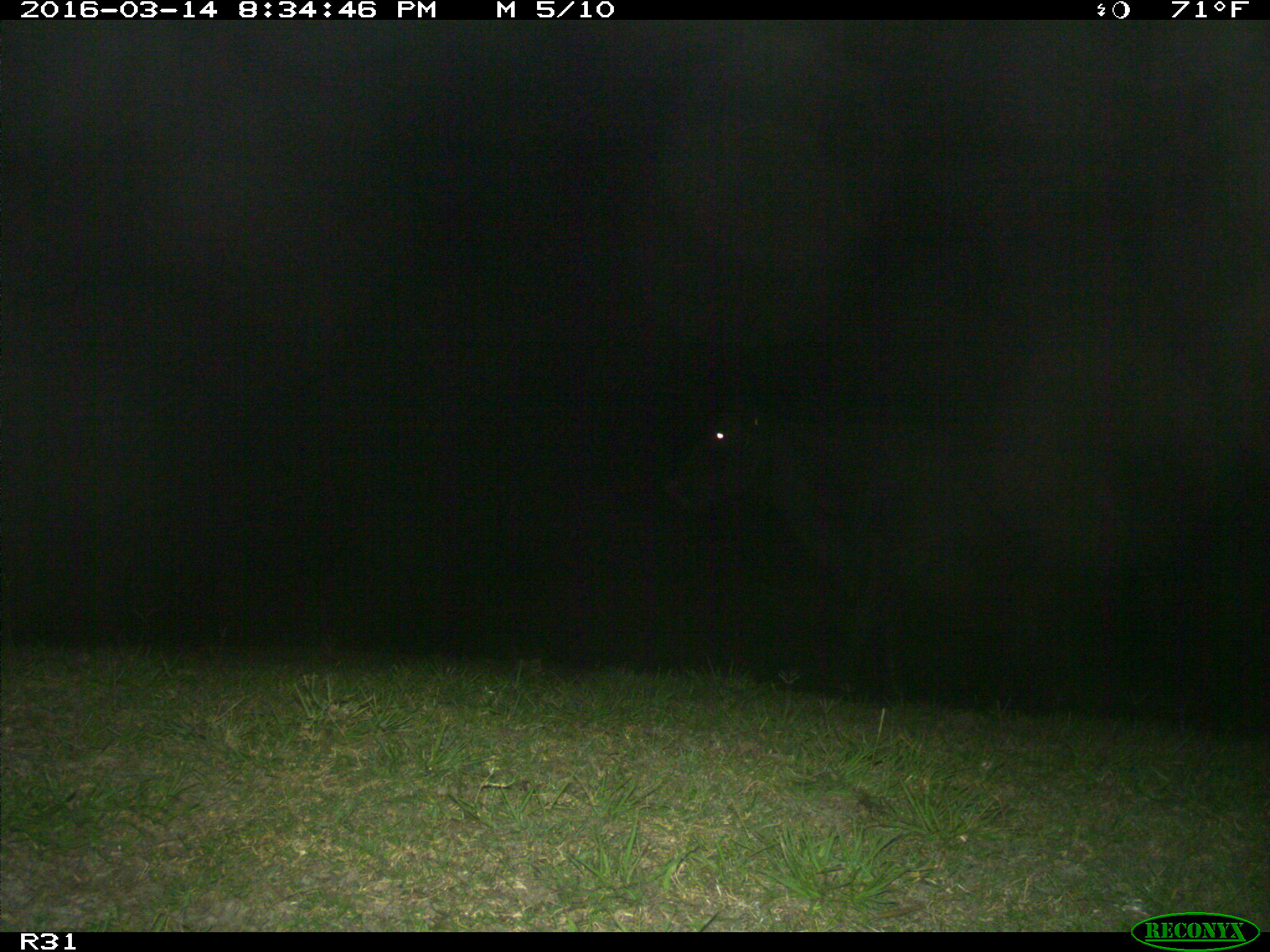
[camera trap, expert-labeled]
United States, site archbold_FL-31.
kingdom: Animalia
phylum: Chordata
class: Mammalia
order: Artiodactyla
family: Bovidae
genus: Bos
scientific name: Bos taurus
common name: domestic cow